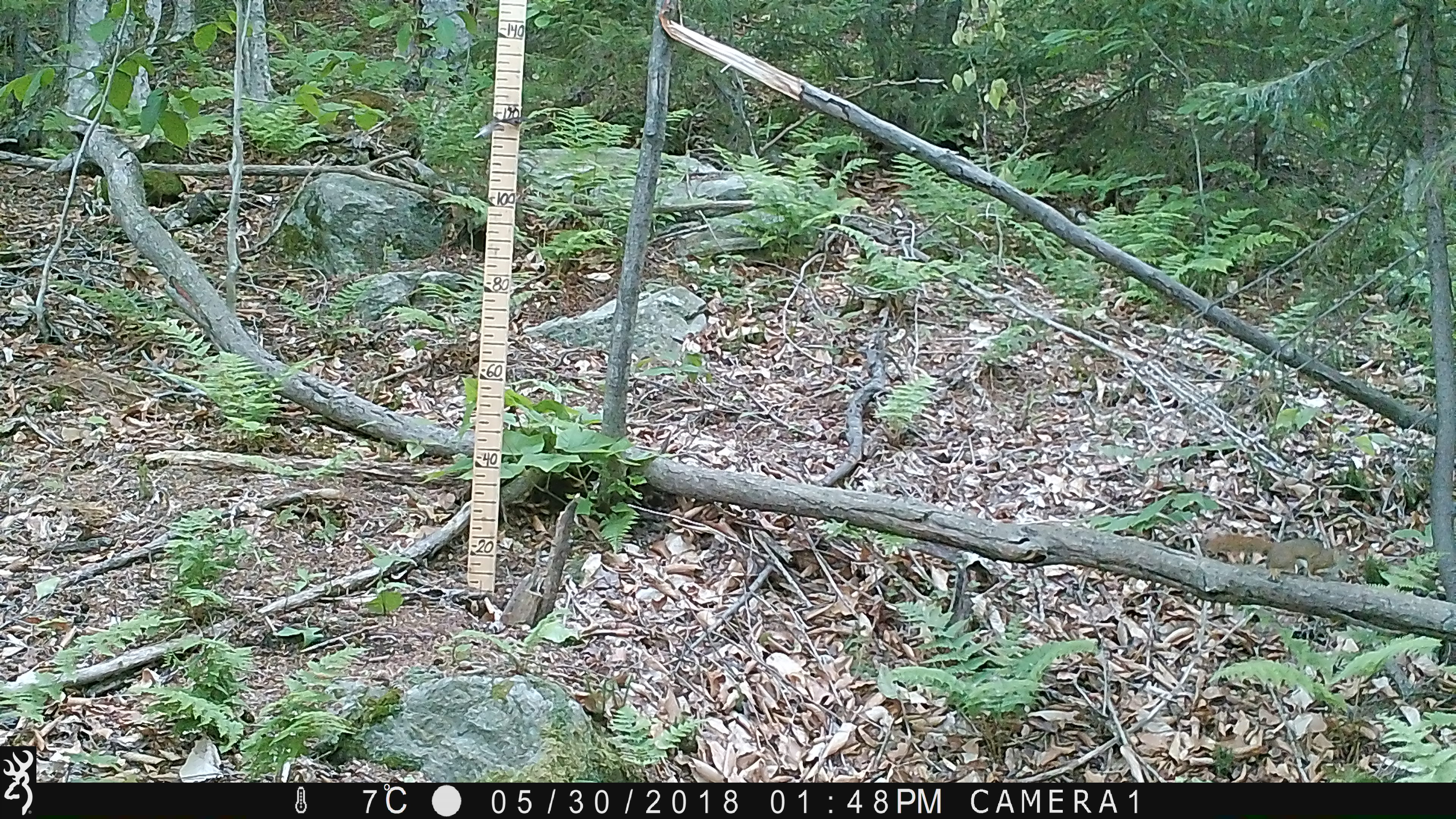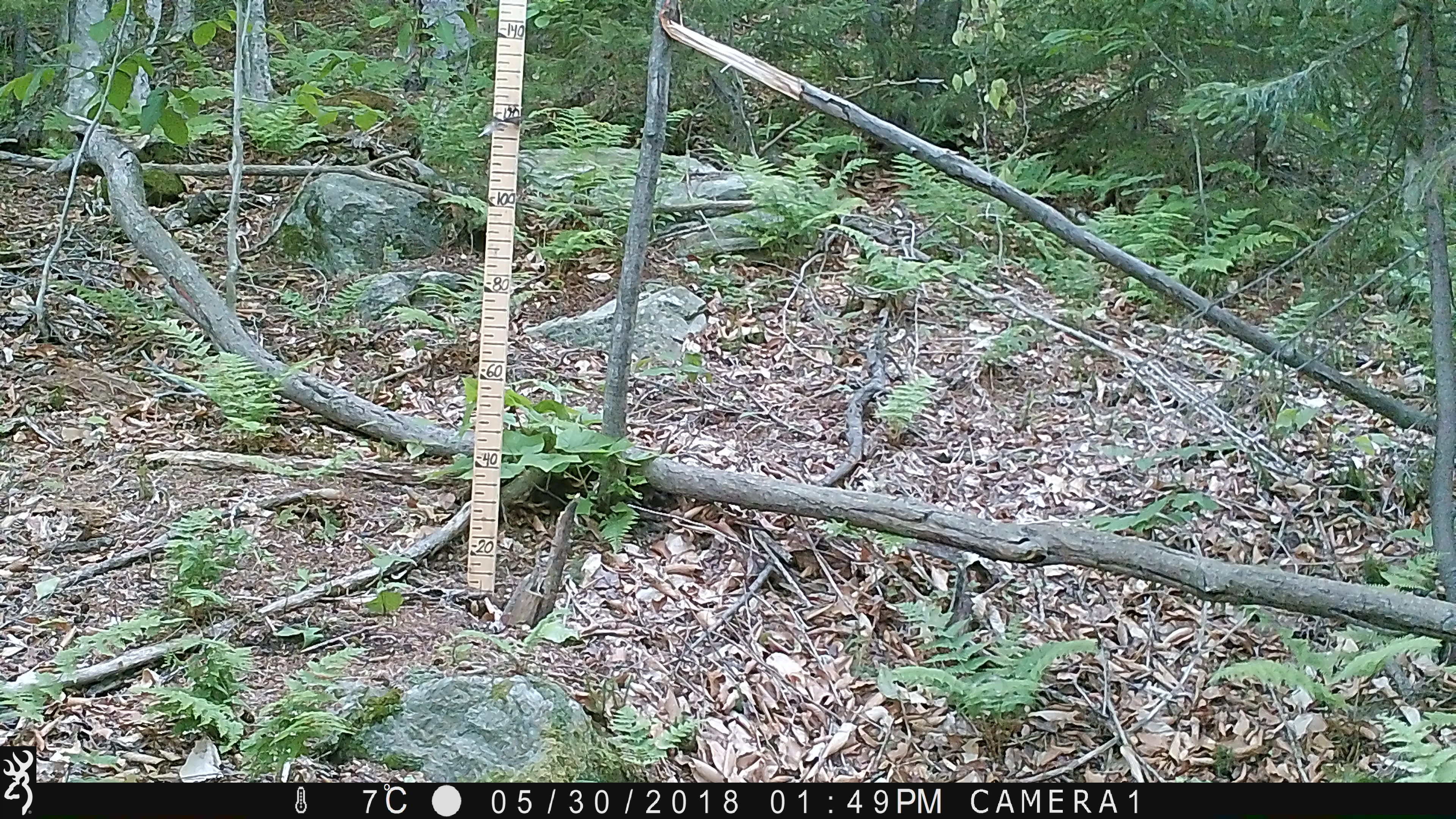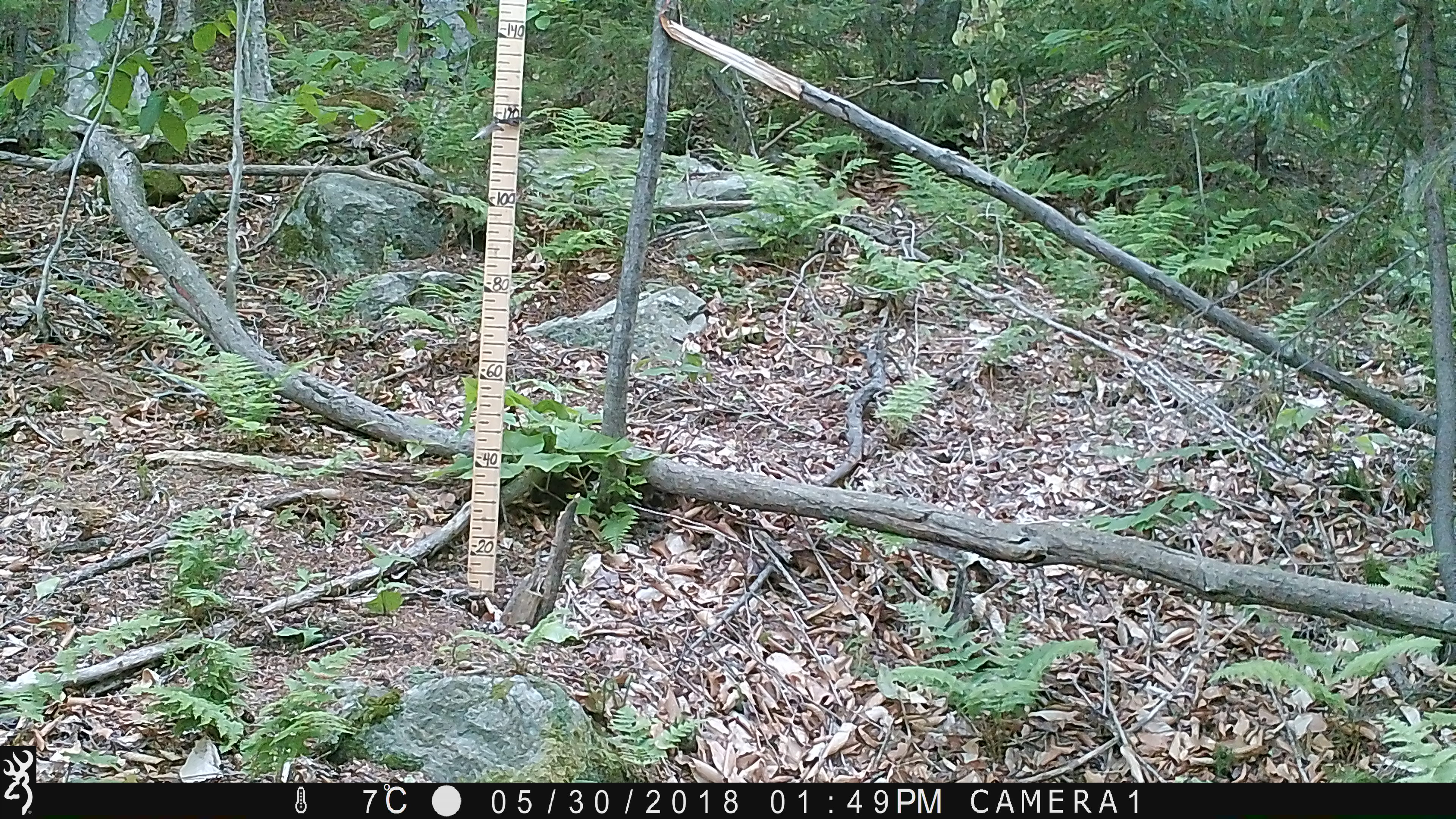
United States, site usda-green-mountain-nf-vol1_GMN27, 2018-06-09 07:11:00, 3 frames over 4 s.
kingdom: Animalia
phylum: Chordata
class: Mammalia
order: Rodentia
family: Sciuridae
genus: Tamiasciurus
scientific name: Tamiasciurus hudsonicus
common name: red squirrel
Red squirrel (Tamiasciurus hudsonicus).